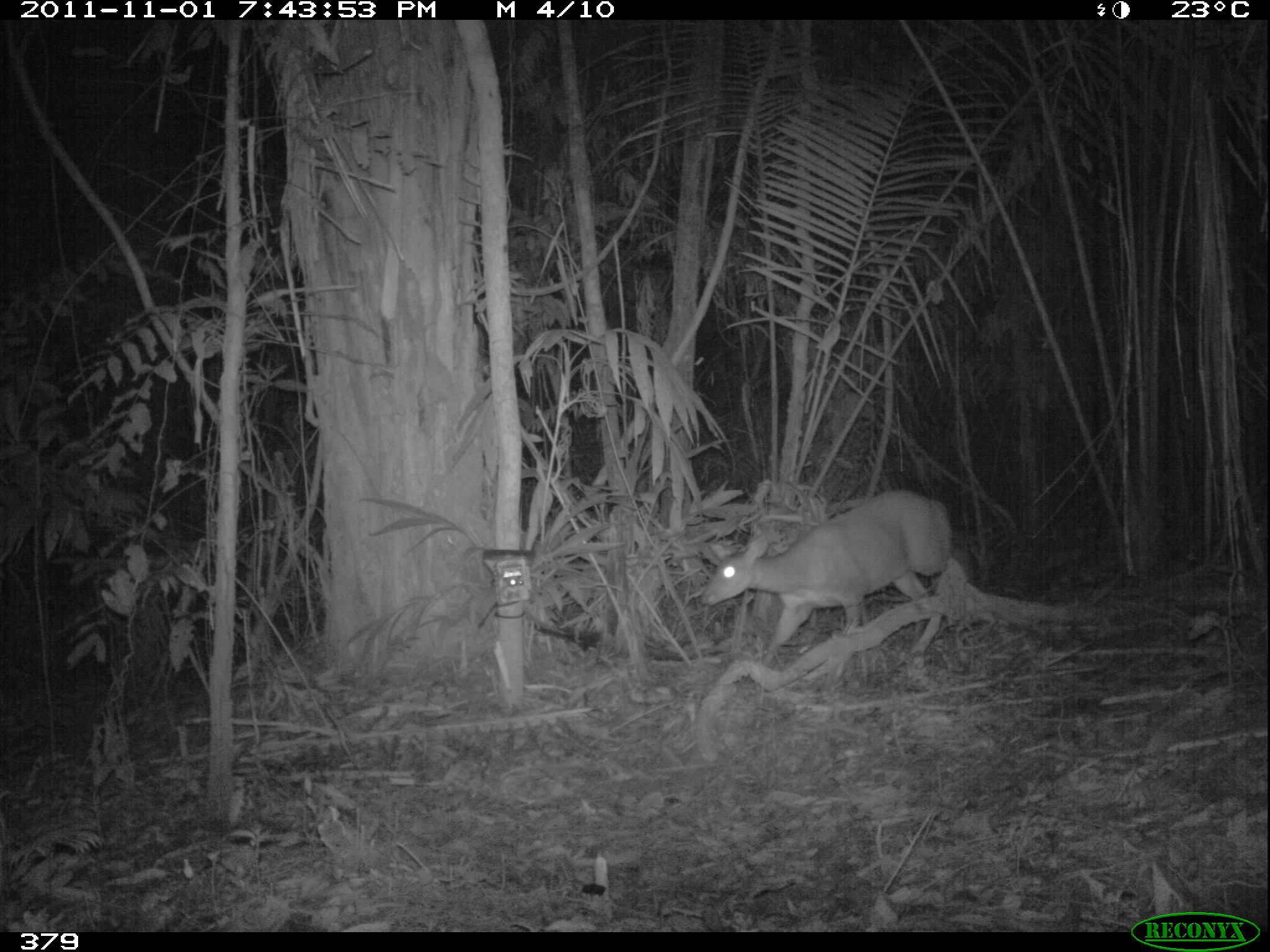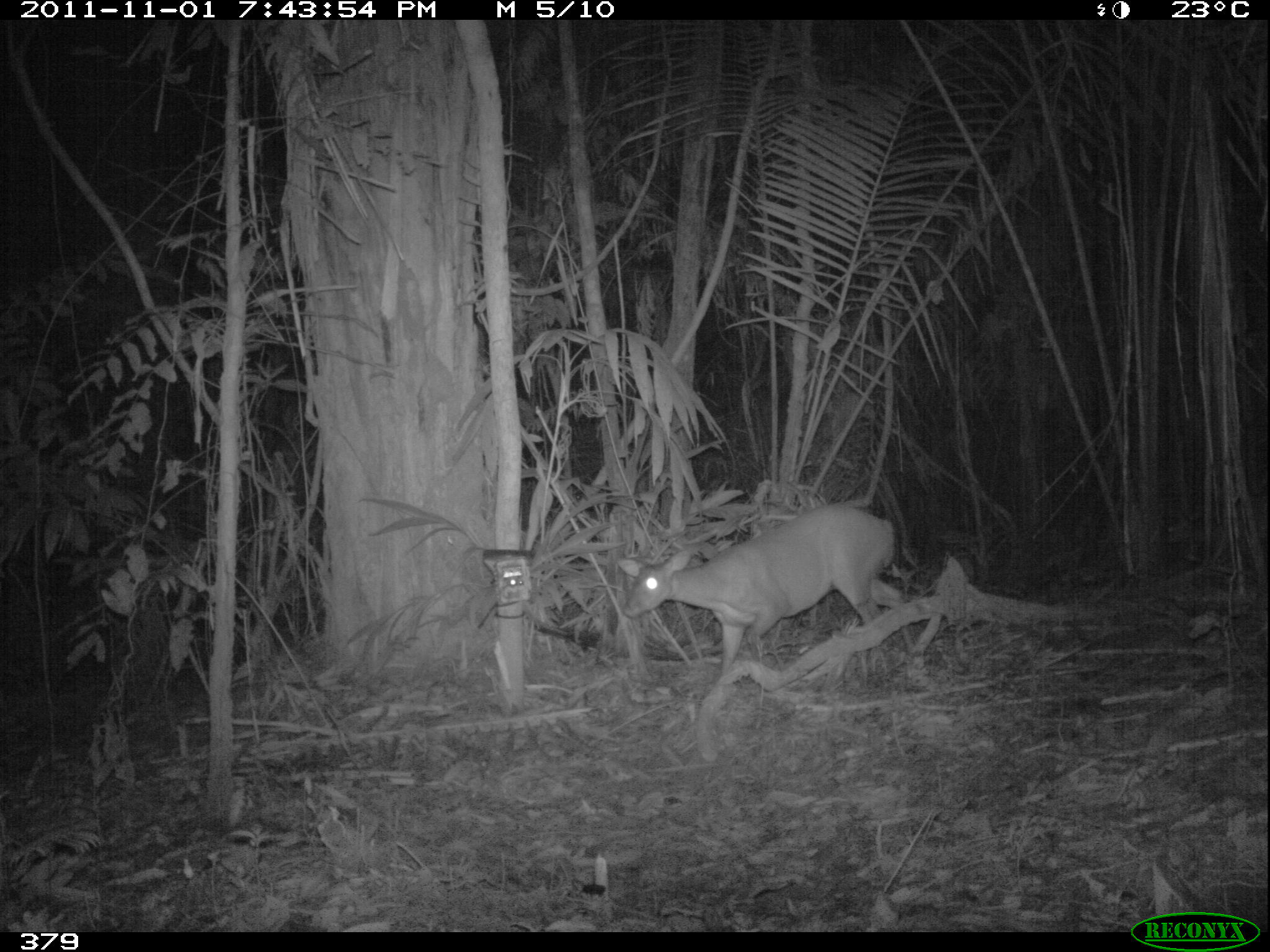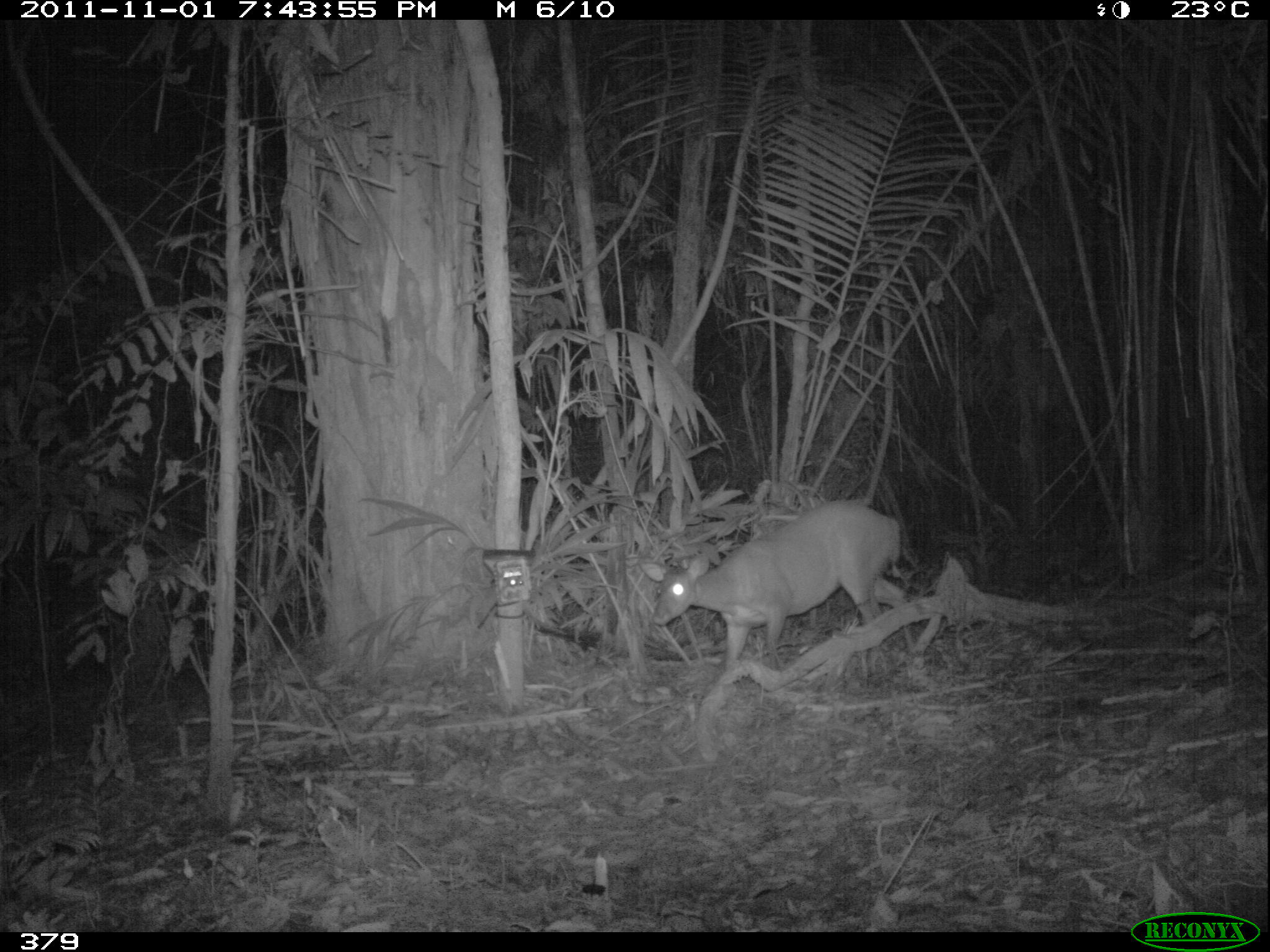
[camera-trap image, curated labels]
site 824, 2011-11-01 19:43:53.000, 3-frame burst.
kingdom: Animalia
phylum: Chordata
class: Mammalia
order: Artiodactyla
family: Cervidae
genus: Mazama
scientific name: Mazama americana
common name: red brocket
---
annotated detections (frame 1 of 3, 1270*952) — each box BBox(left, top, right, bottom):
mazama americana: BBox(699, 487, 951, 666)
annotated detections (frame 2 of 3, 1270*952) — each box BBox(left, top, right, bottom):
mazama americana: BBox(615, 504, 907, 674)